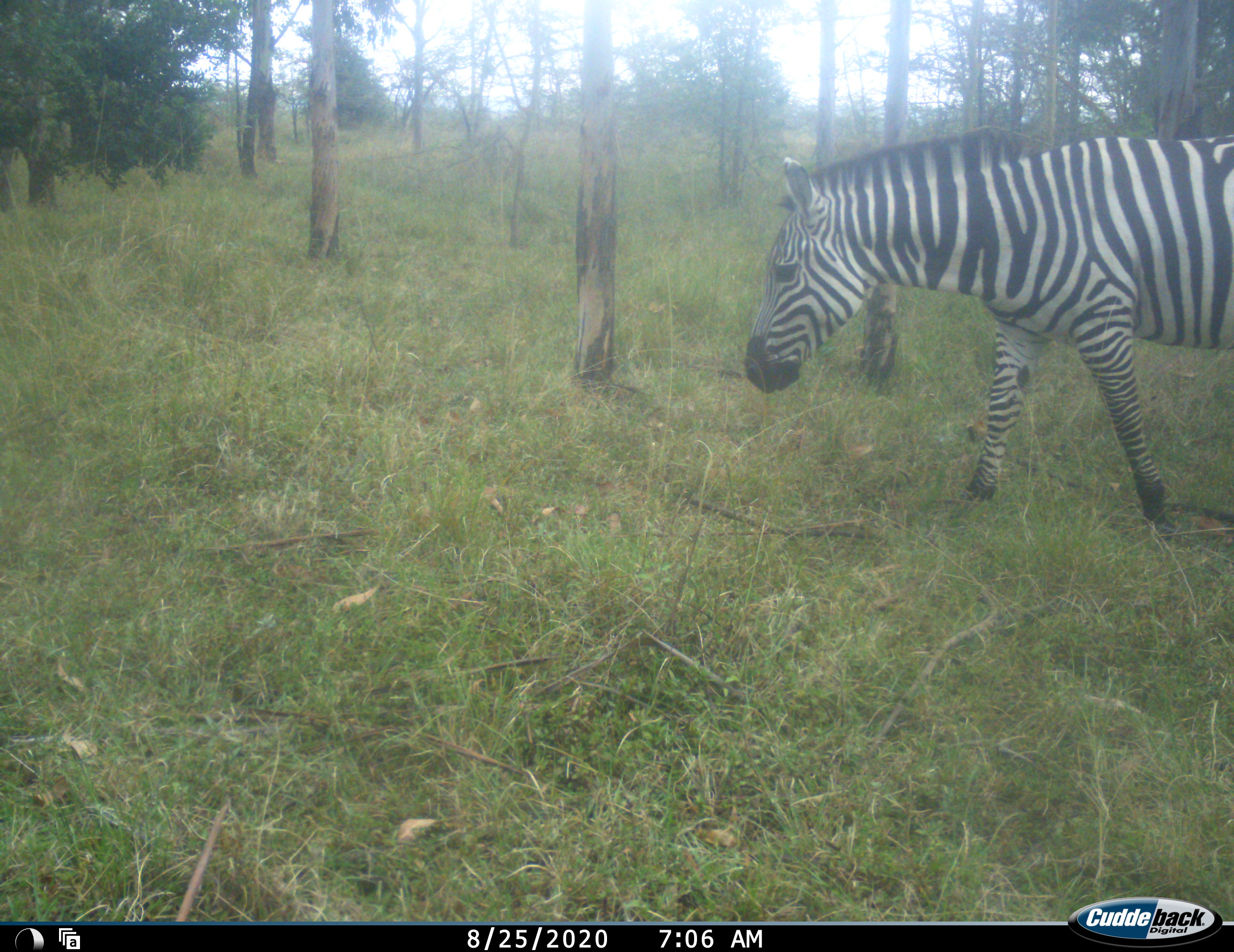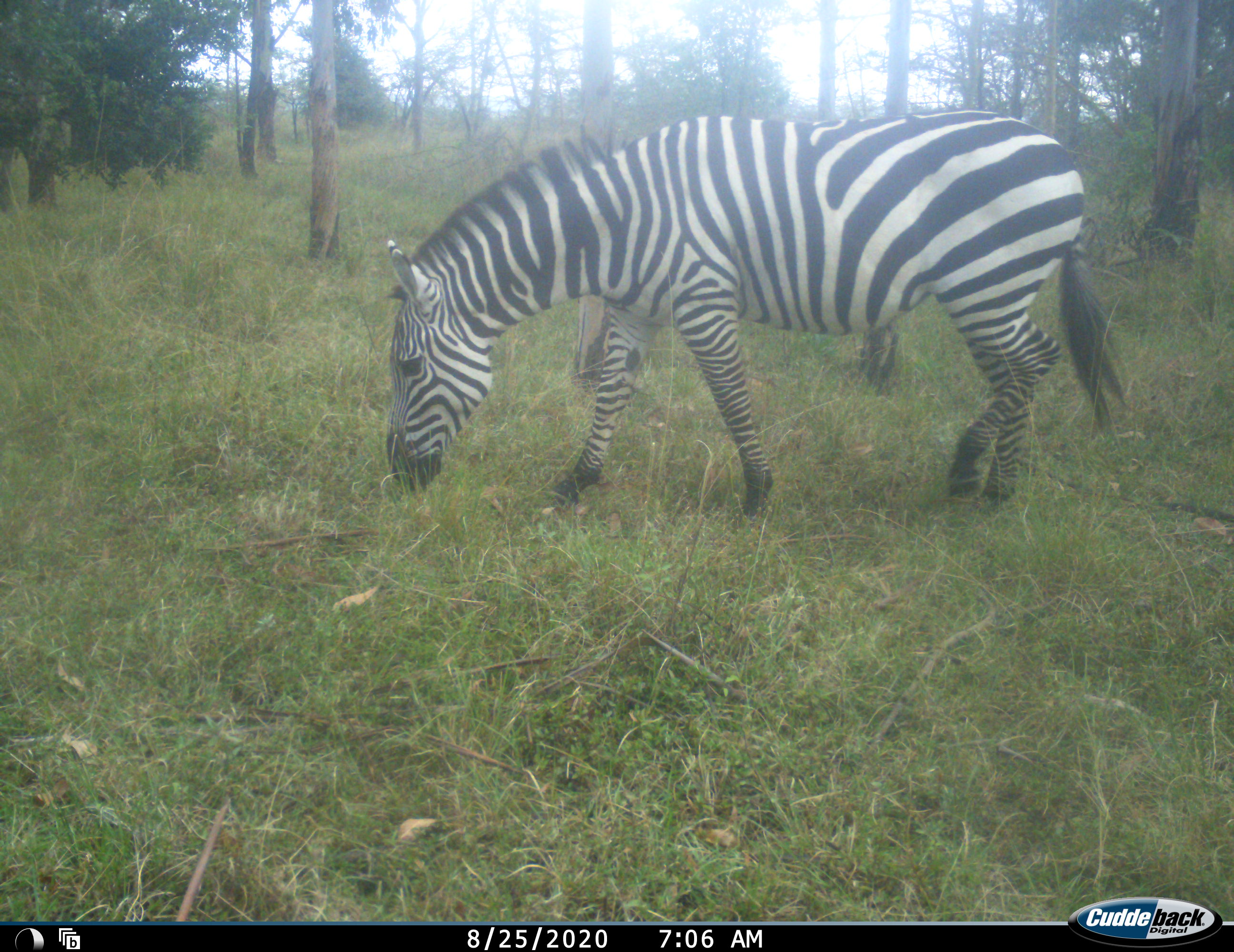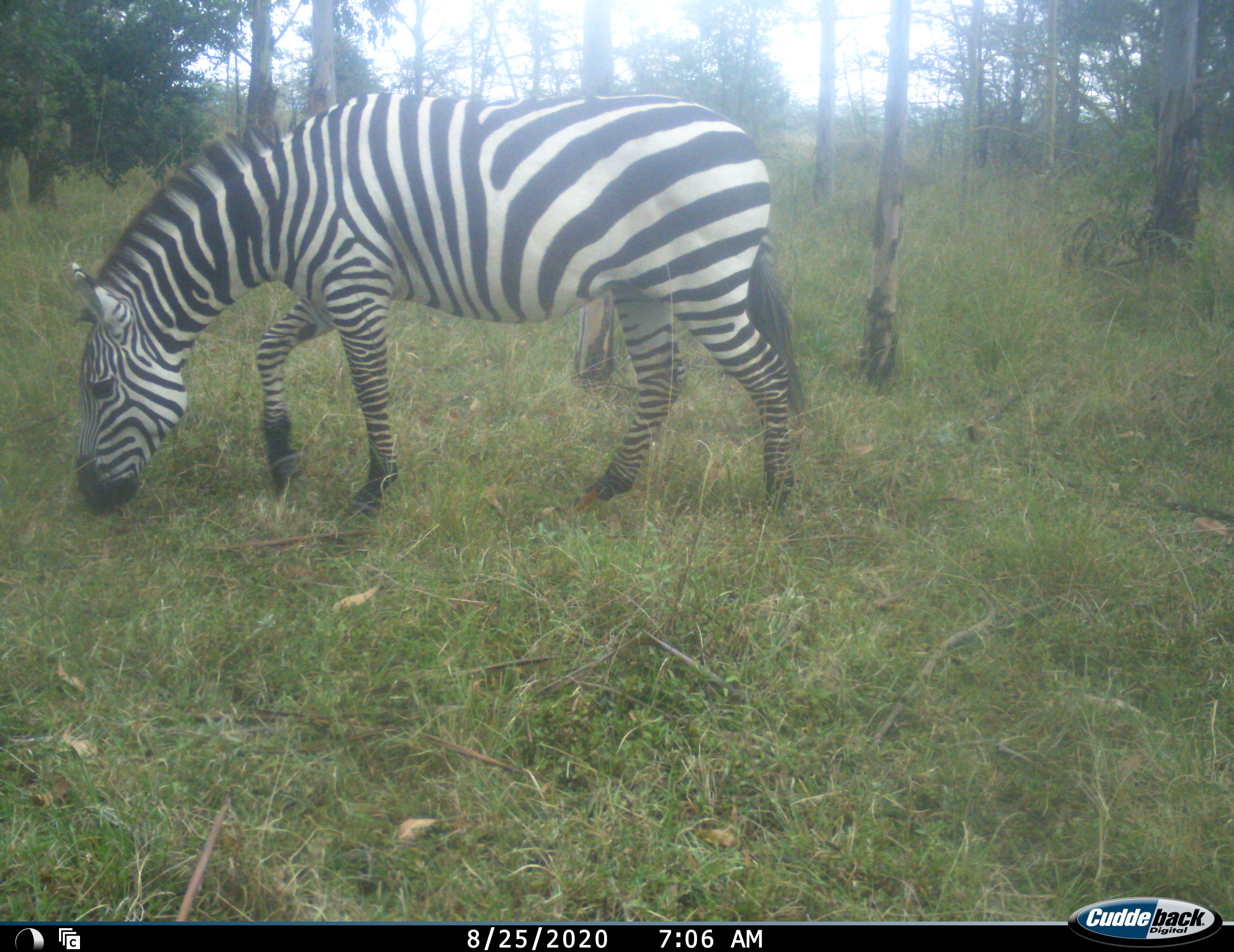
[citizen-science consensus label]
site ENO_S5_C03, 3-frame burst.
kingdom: Animalia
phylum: Chordata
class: Mammalia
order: Perissodactyla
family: Equidae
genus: Equus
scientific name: Equus quagga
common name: plains zebra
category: zebraplains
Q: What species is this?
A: Zebraplains (plains zebra) (Equus quagga).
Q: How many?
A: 1.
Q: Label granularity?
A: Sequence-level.